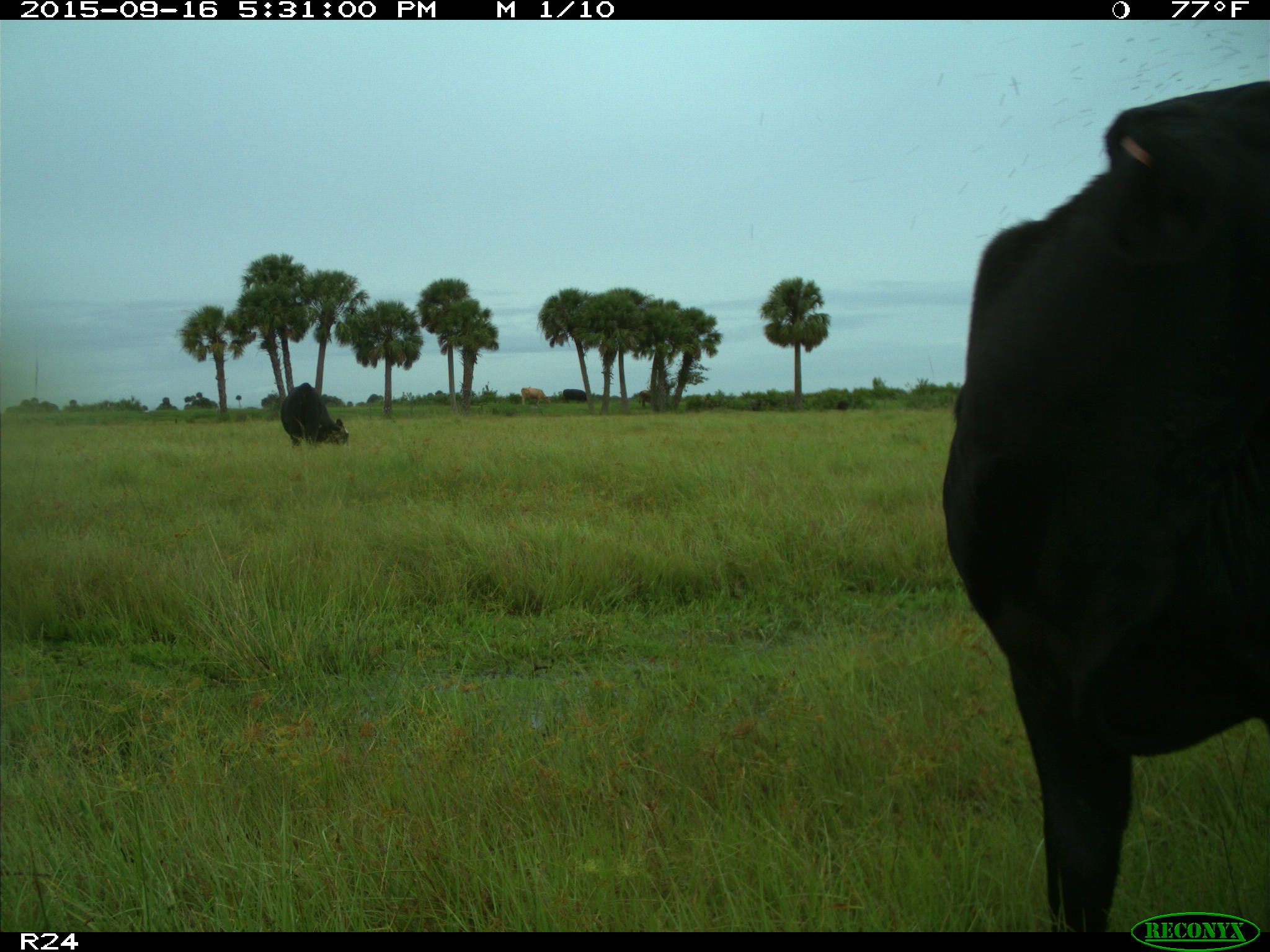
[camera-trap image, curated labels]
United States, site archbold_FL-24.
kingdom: Animalia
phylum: Chordata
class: Mammalia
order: Artiodactyla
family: Bovidae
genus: Bos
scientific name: Bos taurus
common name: domestic cow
Bos taurus (domestic cow).